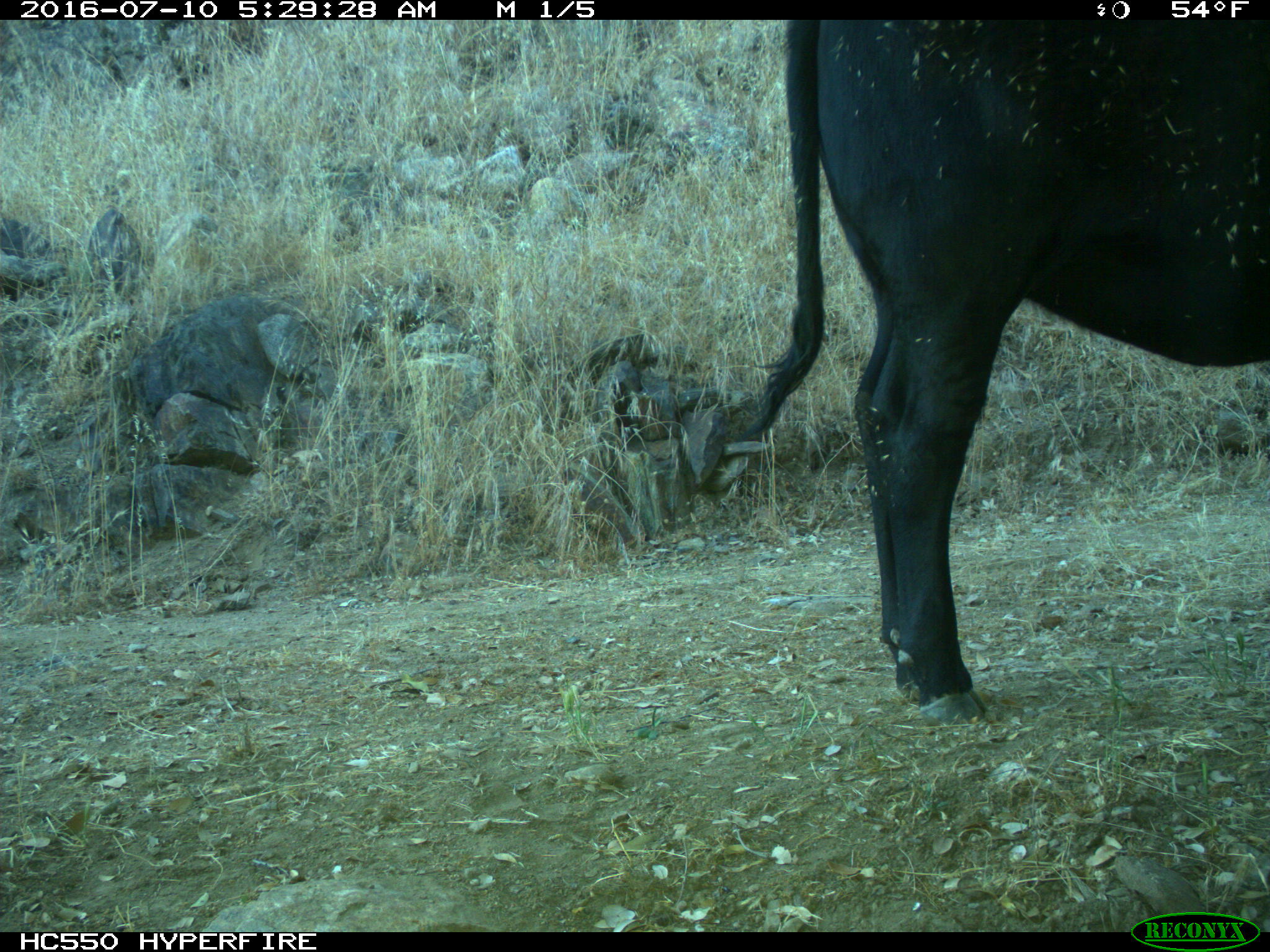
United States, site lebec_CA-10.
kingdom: Animalia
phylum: Chordata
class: Mammalia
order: Artiodactyla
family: Bovidae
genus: Bos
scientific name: Bos taurus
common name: domestic cow